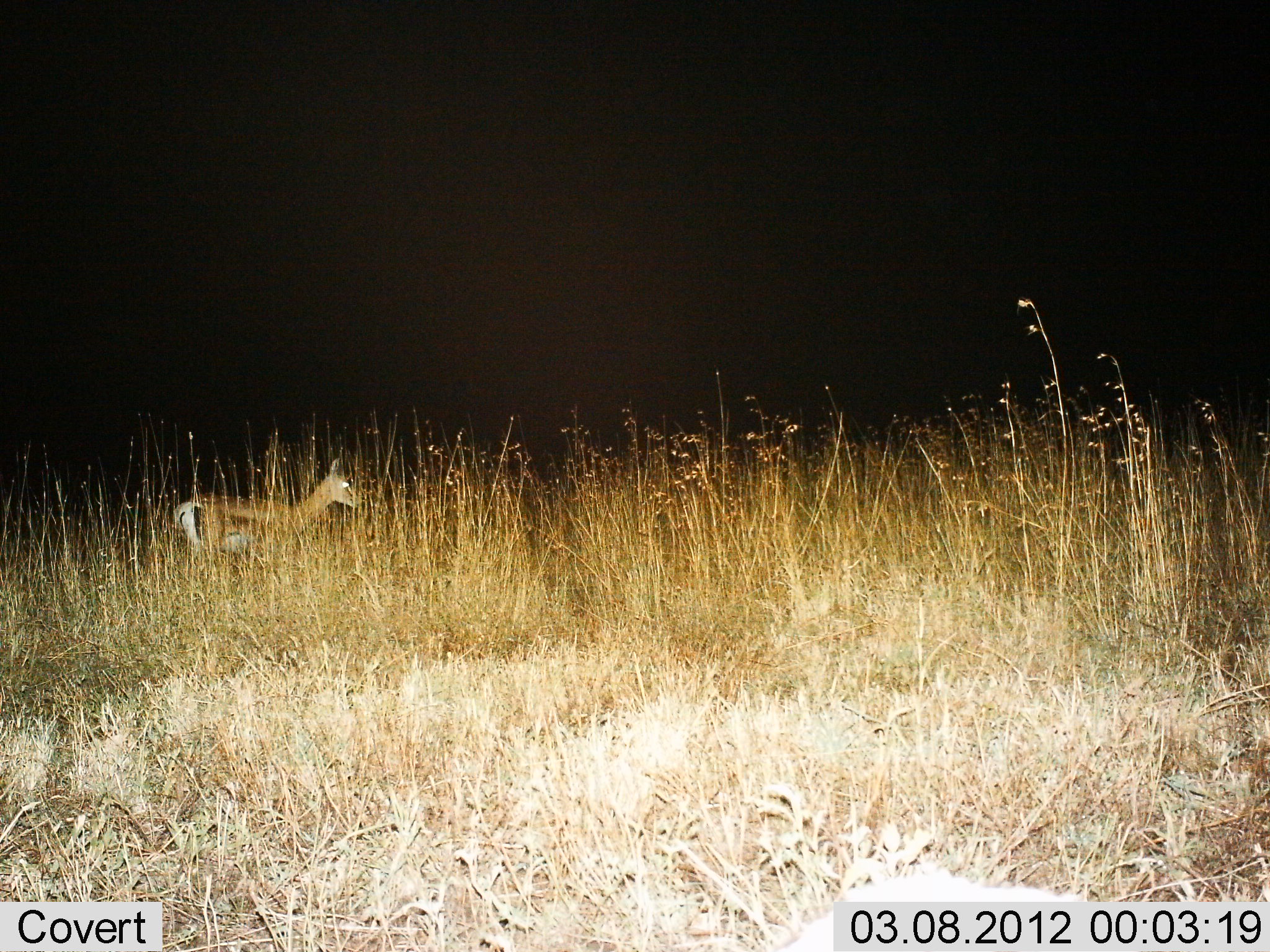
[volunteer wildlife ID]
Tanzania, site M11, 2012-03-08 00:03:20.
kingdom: Animalia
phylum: Chordata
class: Mammalia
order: Artiodactyla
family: Bovidae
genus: Eudorcas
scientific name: Eudorcas thomsonii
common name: thomson's gazelle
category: gazellethomsons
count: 1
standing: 75%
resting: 0%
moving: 25%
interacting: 0%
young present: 0%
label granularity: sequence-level